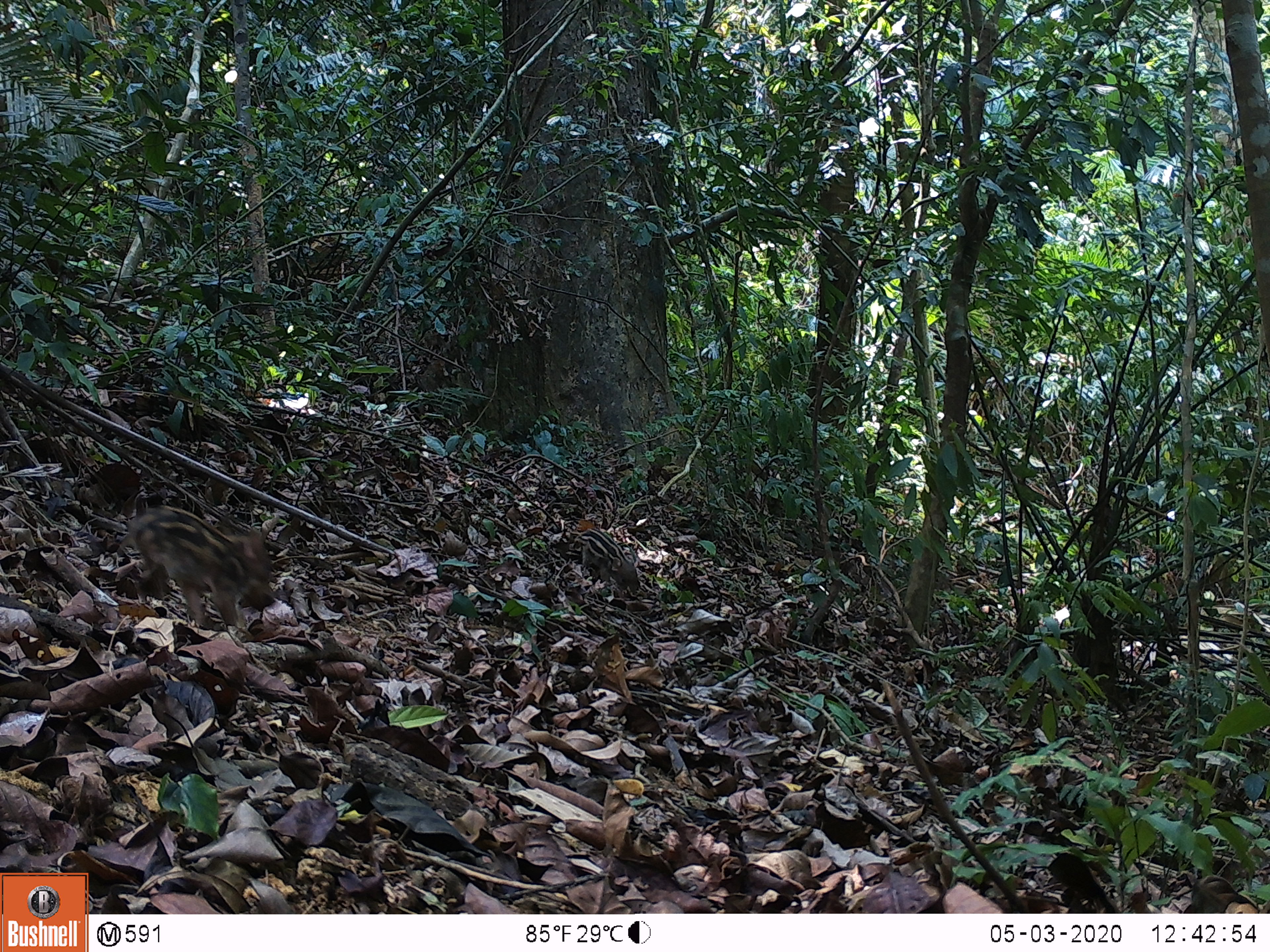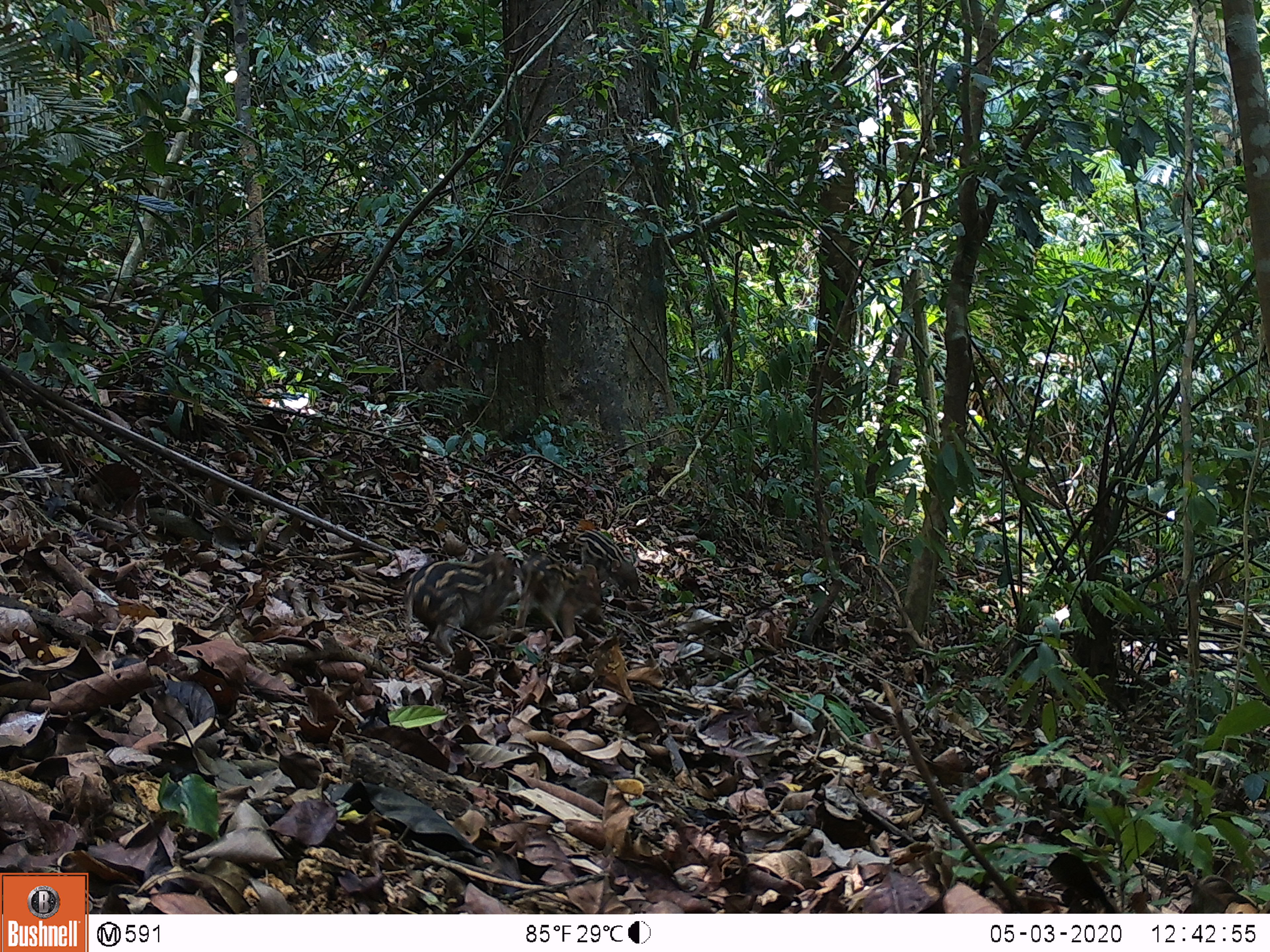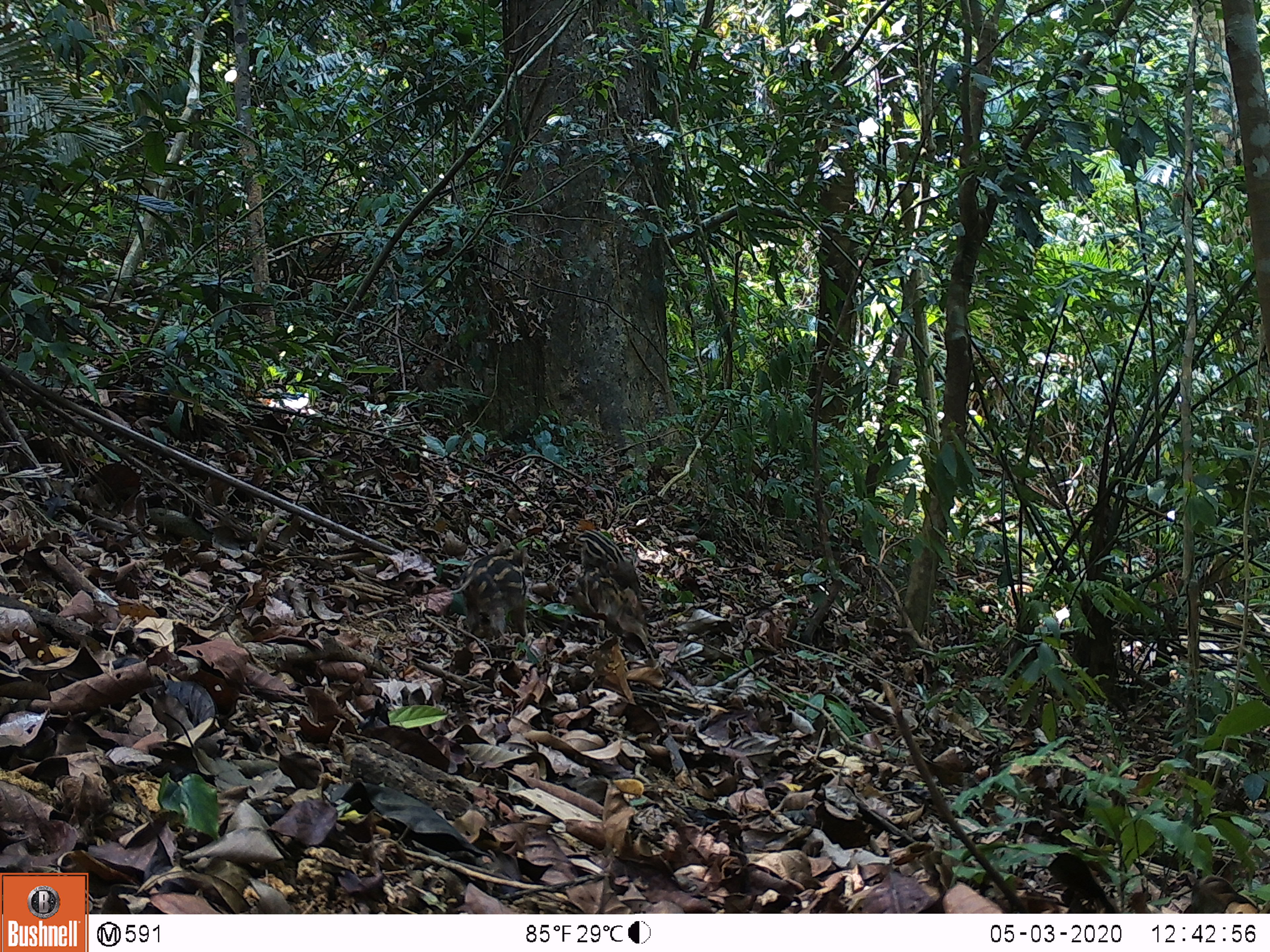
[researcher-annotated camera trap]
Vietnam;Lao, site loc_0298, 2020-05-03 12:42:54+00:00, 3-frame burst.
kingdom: Animalia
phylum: Chordata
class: Mammalia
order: Artiodactyla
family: Suidae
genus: Sus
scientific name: Sus scrofa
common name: eurasian wild pig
Eurasian wild pig (Sus scrofa). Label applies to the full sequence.